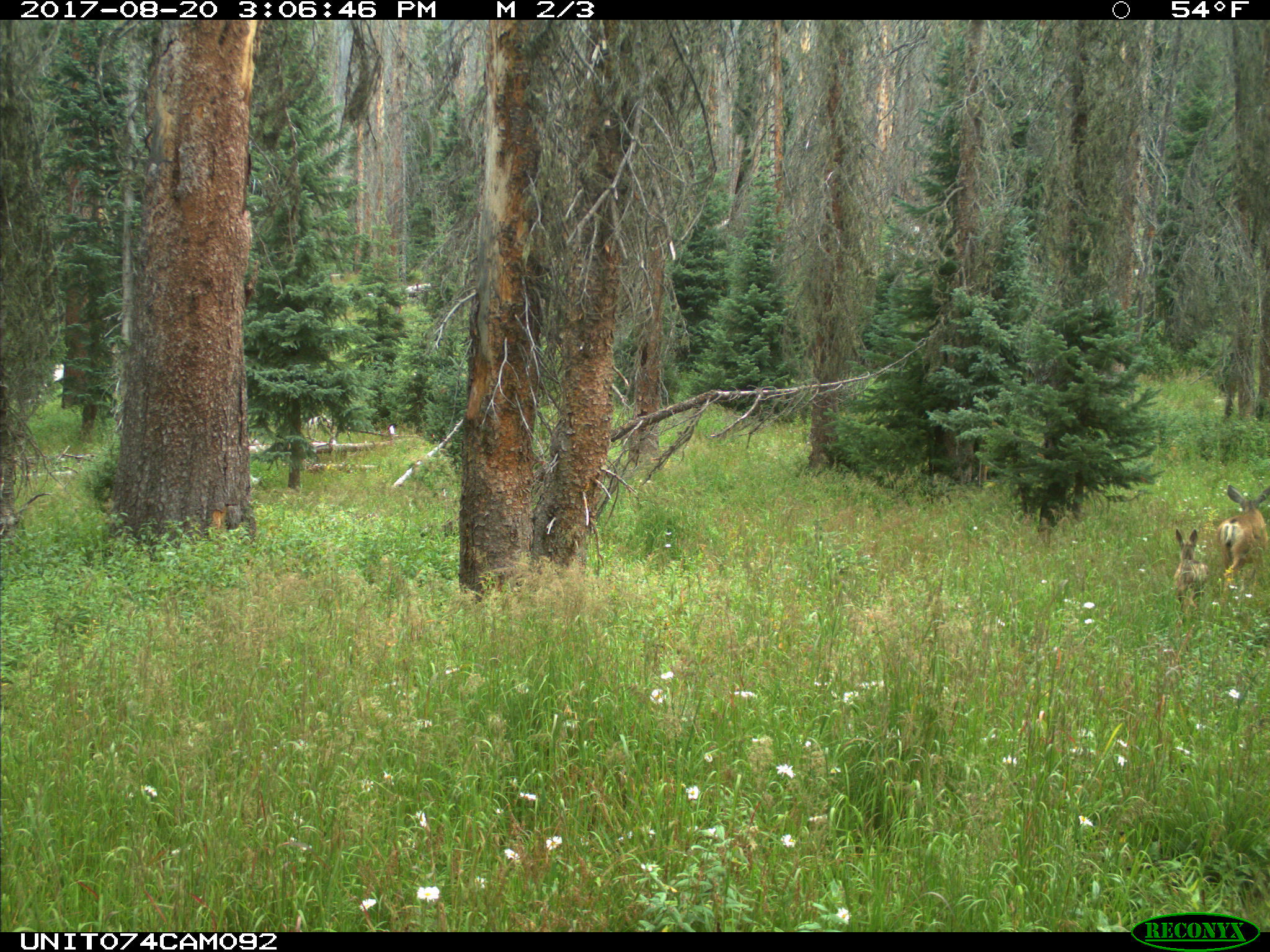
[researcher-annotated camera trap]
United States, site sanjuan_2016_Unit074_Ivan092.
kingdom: Animalia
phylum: Chordata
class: Mammalia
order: Artiodactyla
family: Cervidae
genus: Odocoileus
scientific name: Odocoileus hemionus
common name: mule deer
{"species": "Odocoileus hemionus (mule deer)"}